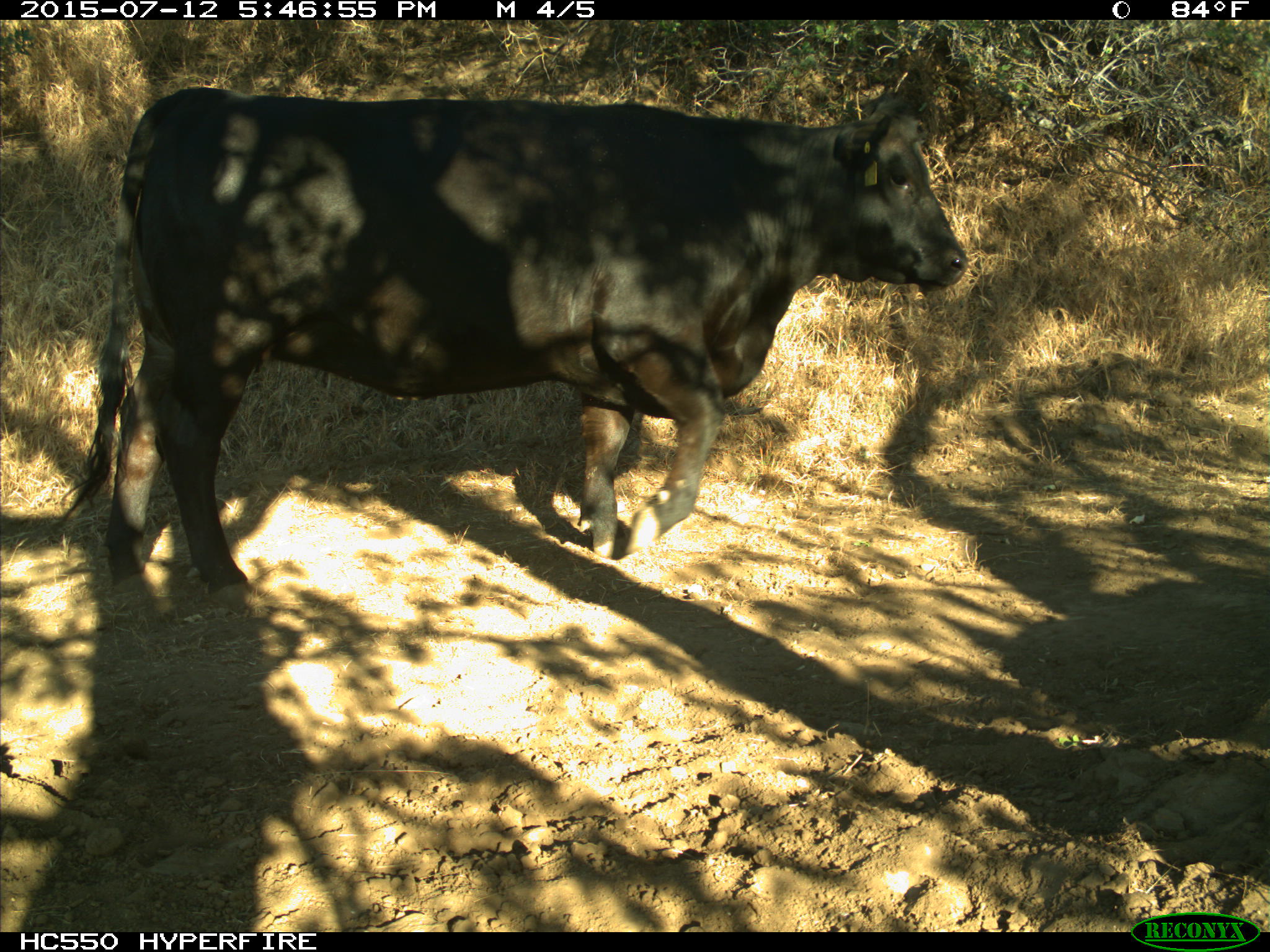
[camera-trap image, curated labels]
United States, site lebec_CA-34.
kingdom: Animalia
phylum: Chordata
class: Mammalia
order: Artiodactyla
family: Bovidae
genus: Bos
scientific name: Bos taurus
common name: domestic cow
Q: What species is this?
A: Bos taurus (domestic cow).